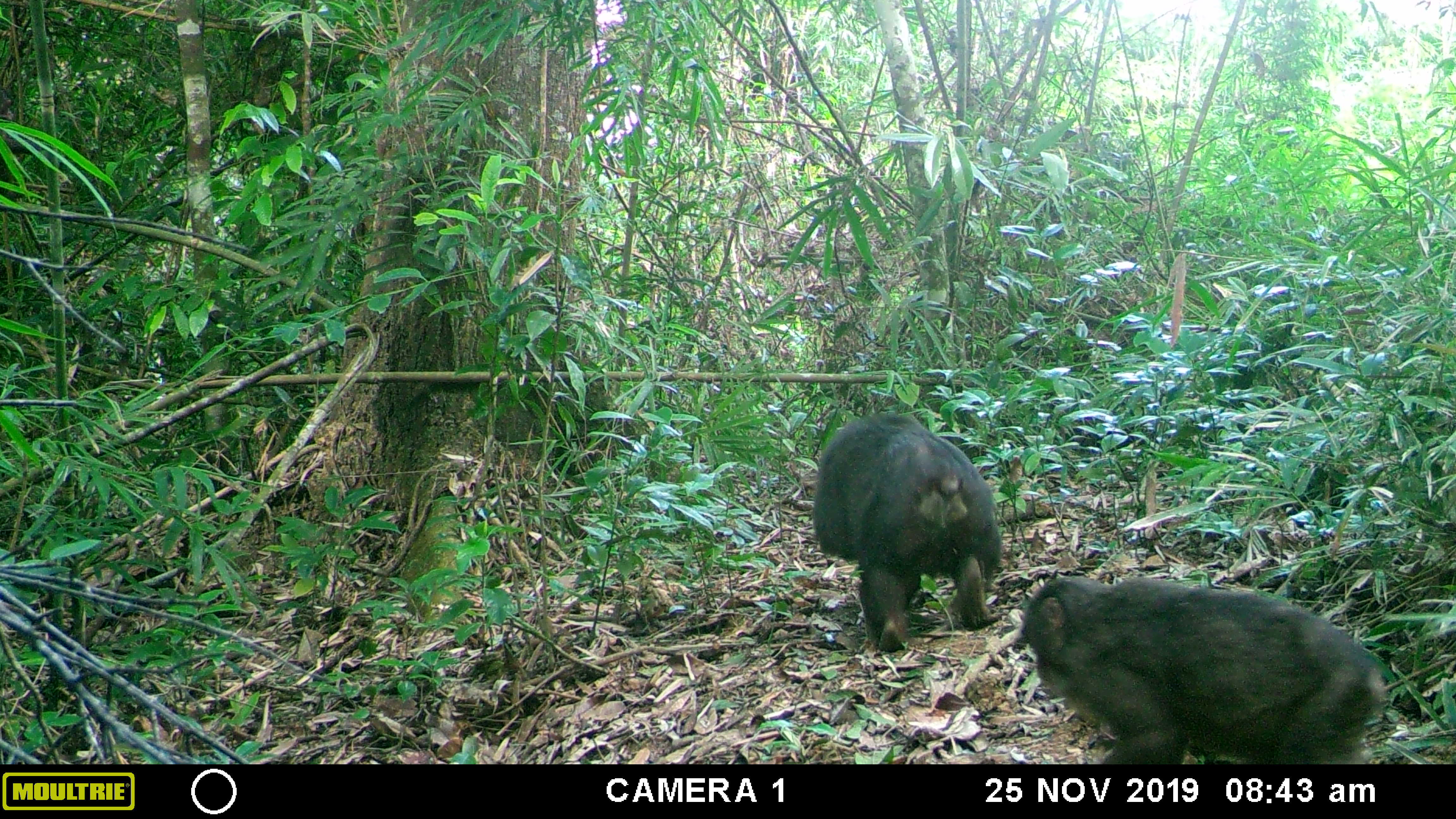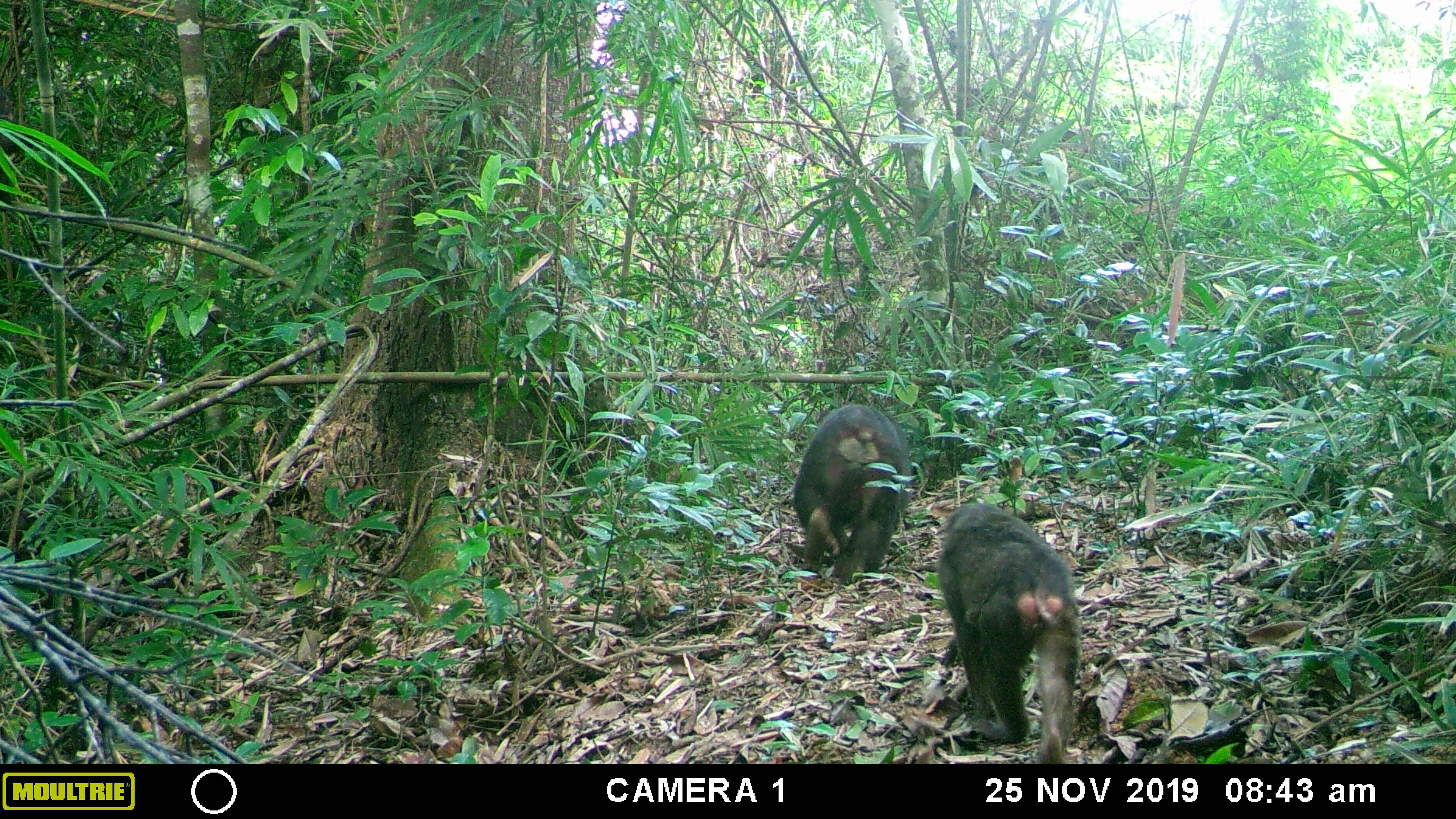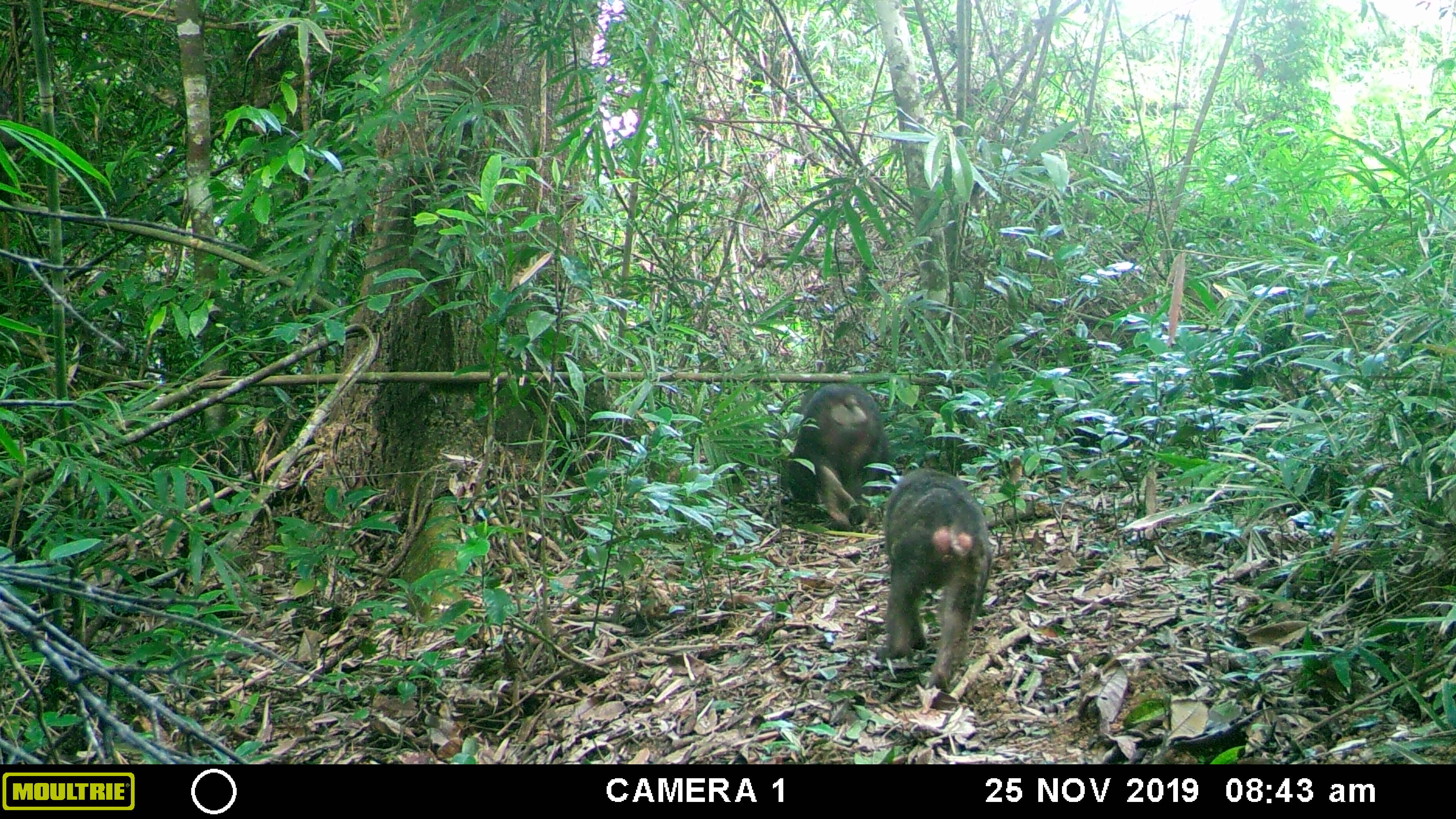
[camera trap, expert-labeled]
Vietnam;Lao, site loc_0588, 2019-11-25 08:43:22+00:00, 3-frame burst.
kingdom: Animalia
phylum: Chordata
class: Mammalia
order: Primates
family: Cercopithecidae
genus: Macaca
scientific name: Macaca arctoides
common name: stump-tailed macaque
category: stump tailed macaque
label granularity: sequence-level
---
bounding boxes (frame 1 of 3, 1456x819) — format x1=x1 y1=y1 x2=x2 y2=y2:
stump tailed macaque: x1=1017 y1=571 x2=1388 y2=763; x1=811 y1=411 x2=1005 y2=653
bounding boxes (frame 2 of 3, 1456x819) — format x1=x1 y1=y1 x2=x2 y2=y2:
stump tailed macaque: x1=935 y1=502 x2=1079 y2=762; x1=788 y1=398 x2=911 y2=586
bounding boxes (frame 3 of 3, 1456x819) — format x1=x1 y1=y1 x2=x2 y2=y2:
stump tailed macaque: x1=881 y1=466 x2=992 y2=693; x1=786 y1=379 x2=889 y2=525